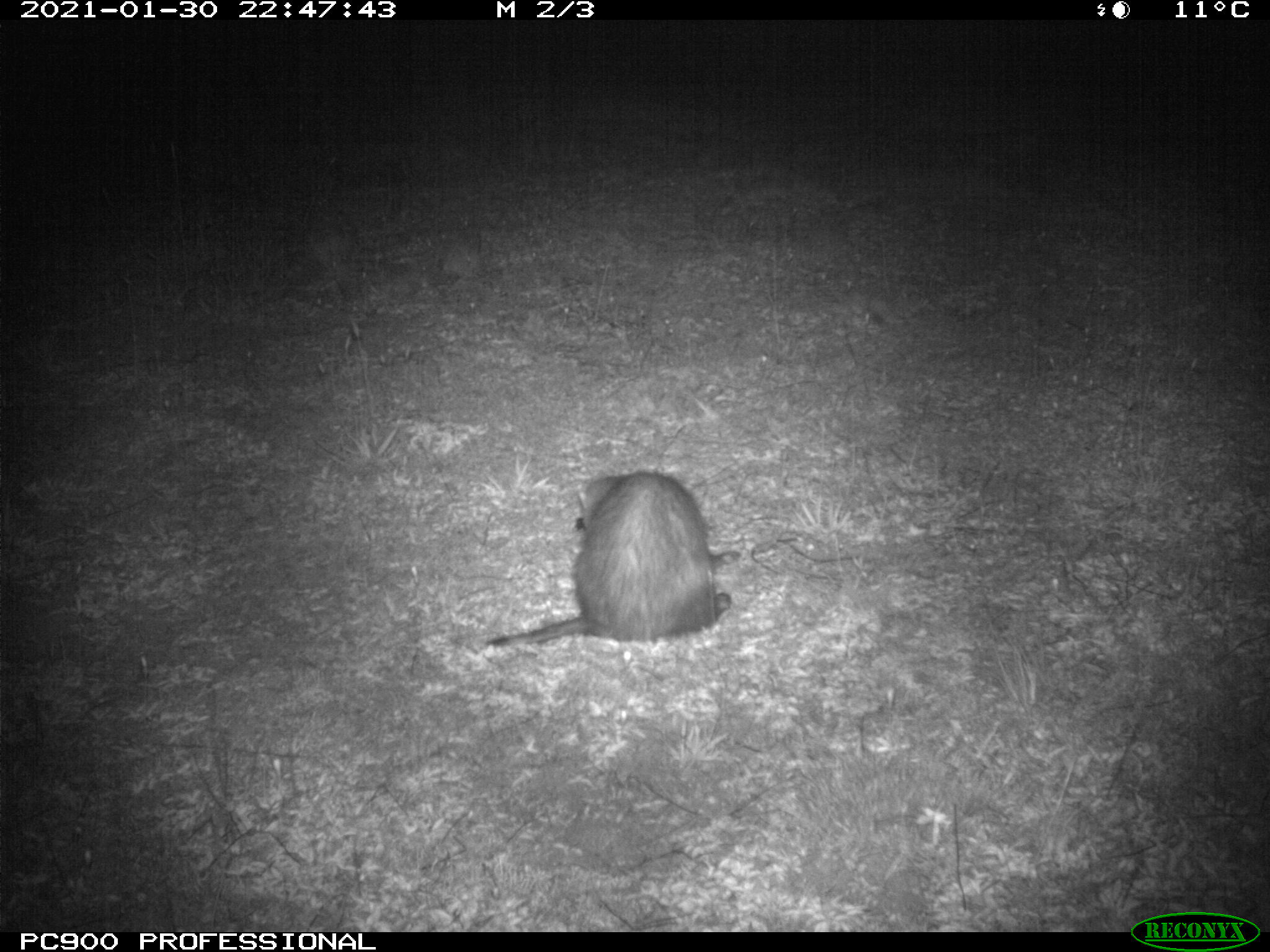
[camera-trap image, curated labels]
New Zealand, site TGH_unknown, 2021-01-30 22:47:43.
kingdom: Animalia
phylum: Chordata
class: Mammalia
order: Carnivora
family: Mustelidae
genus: Mustela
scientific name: Mustela furo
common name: ferret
Ferret (Mustela furo).